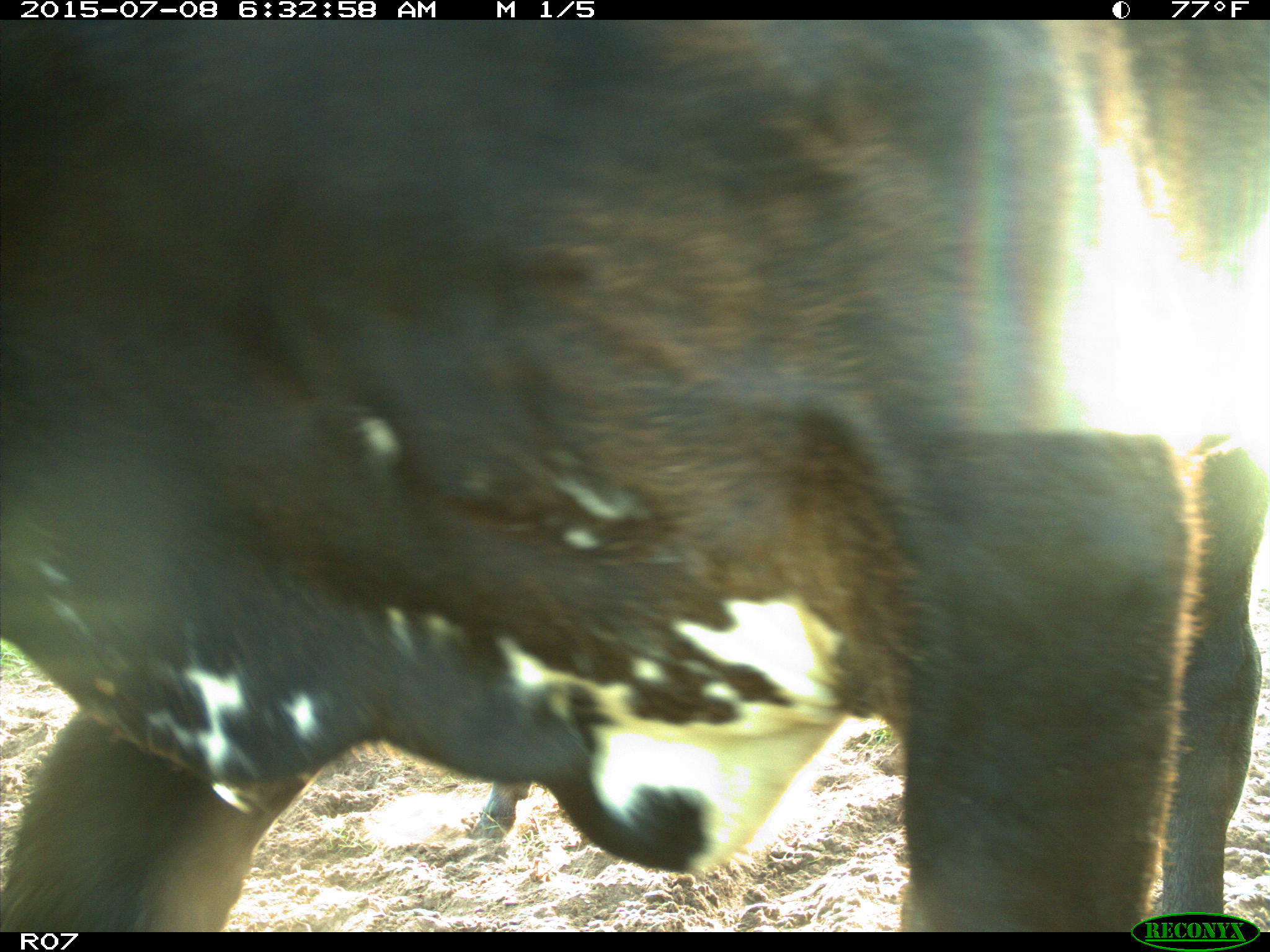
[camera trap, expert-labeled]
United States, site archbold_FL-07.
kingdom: Animalia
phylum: Chordata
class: Mammalia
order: Artiodactyla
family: Bovidae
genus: Bos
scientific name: Bos taurus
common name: domestic cow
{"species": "Bos taurus (domestic cow)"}